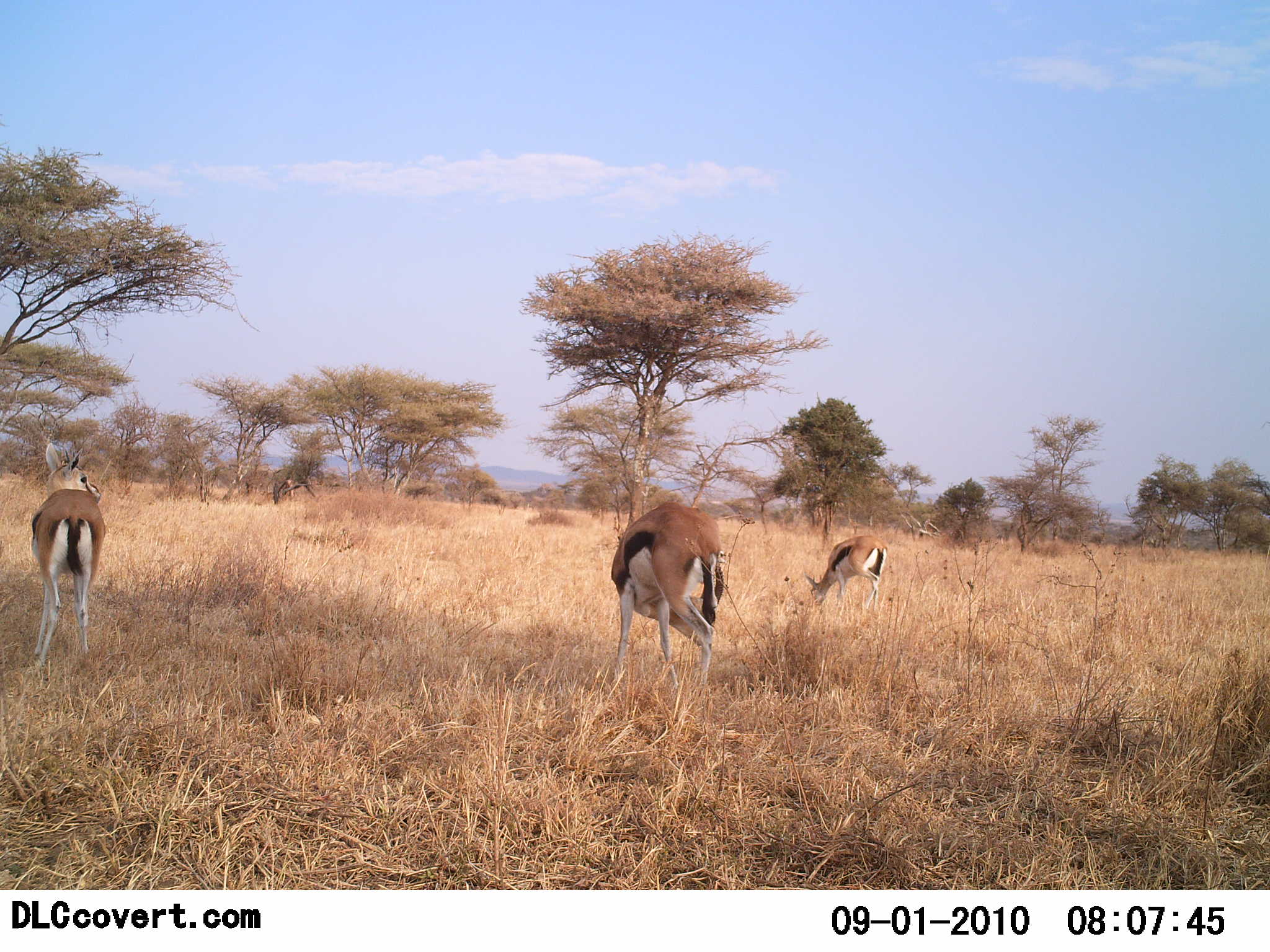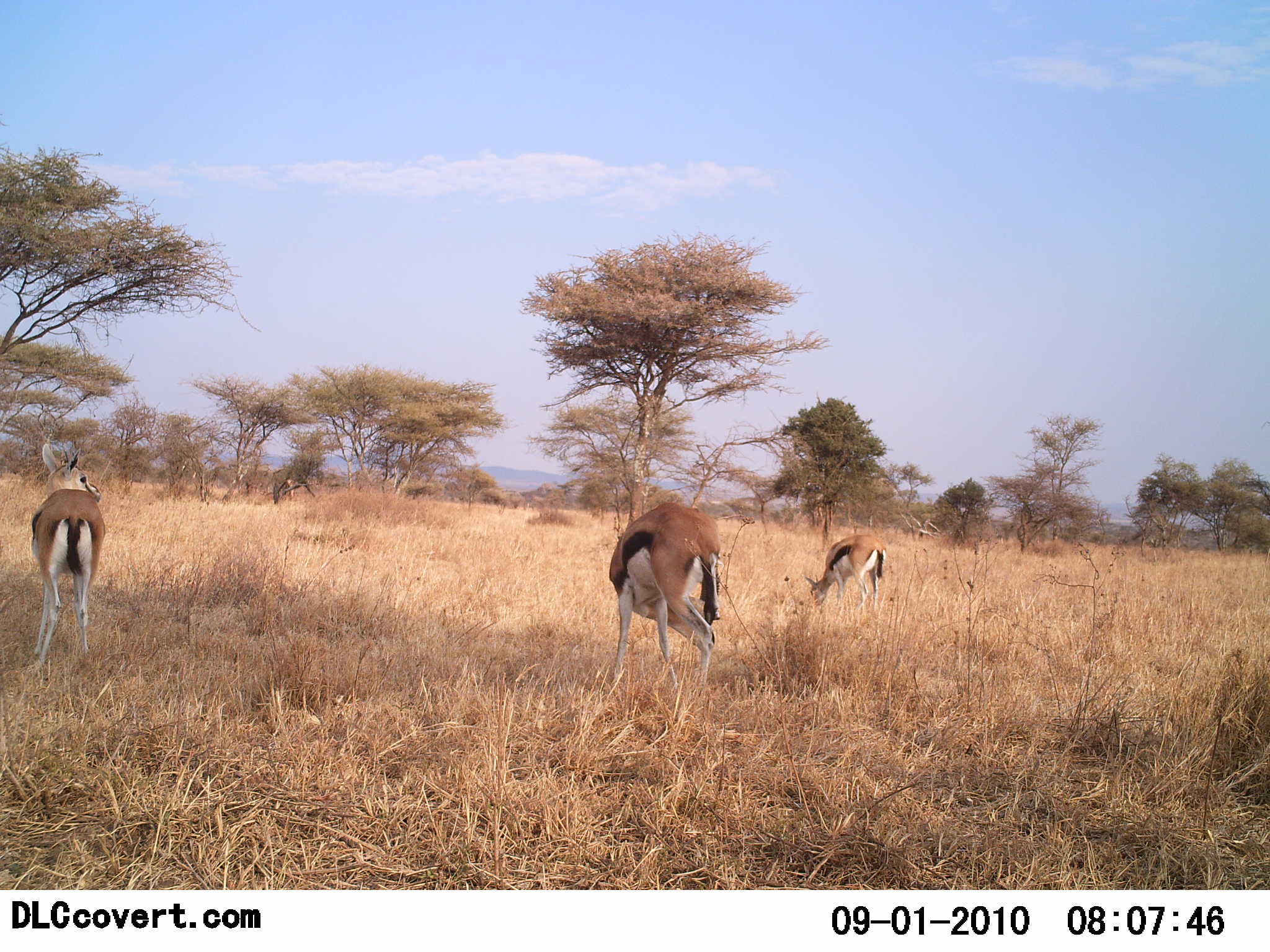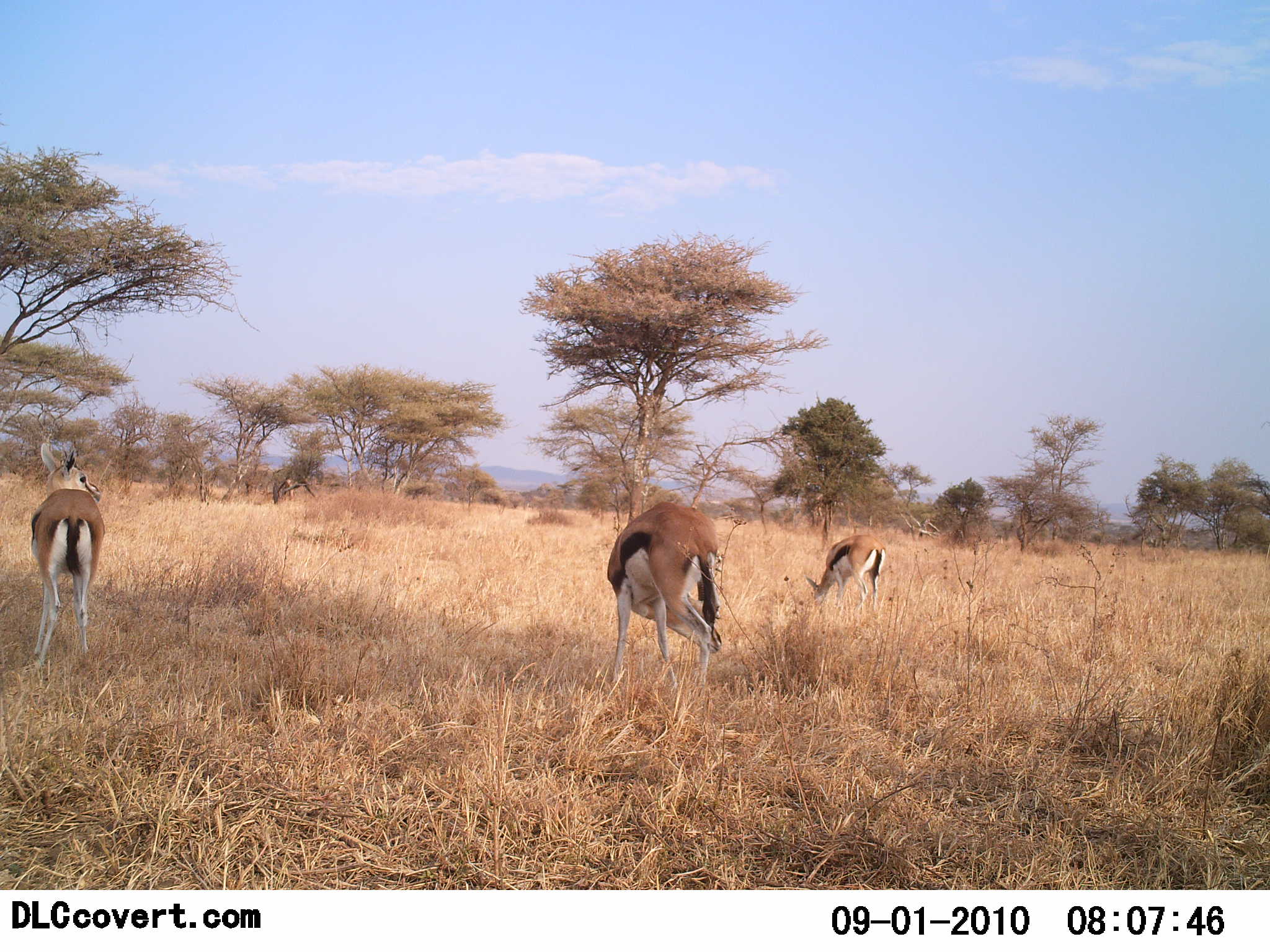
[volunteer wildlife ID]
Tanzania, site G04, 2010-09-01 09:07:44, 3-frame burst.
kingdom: Animalia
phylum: Chordata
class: Mammalia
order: Artiodactyla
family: Bovidae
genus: Eudorcas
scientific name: Eudorcas thomsonii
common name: thomson's gazelle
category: gazellethomsons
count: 3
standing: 67%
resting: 8%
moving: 0%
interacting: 0%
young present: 0%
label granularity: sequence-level